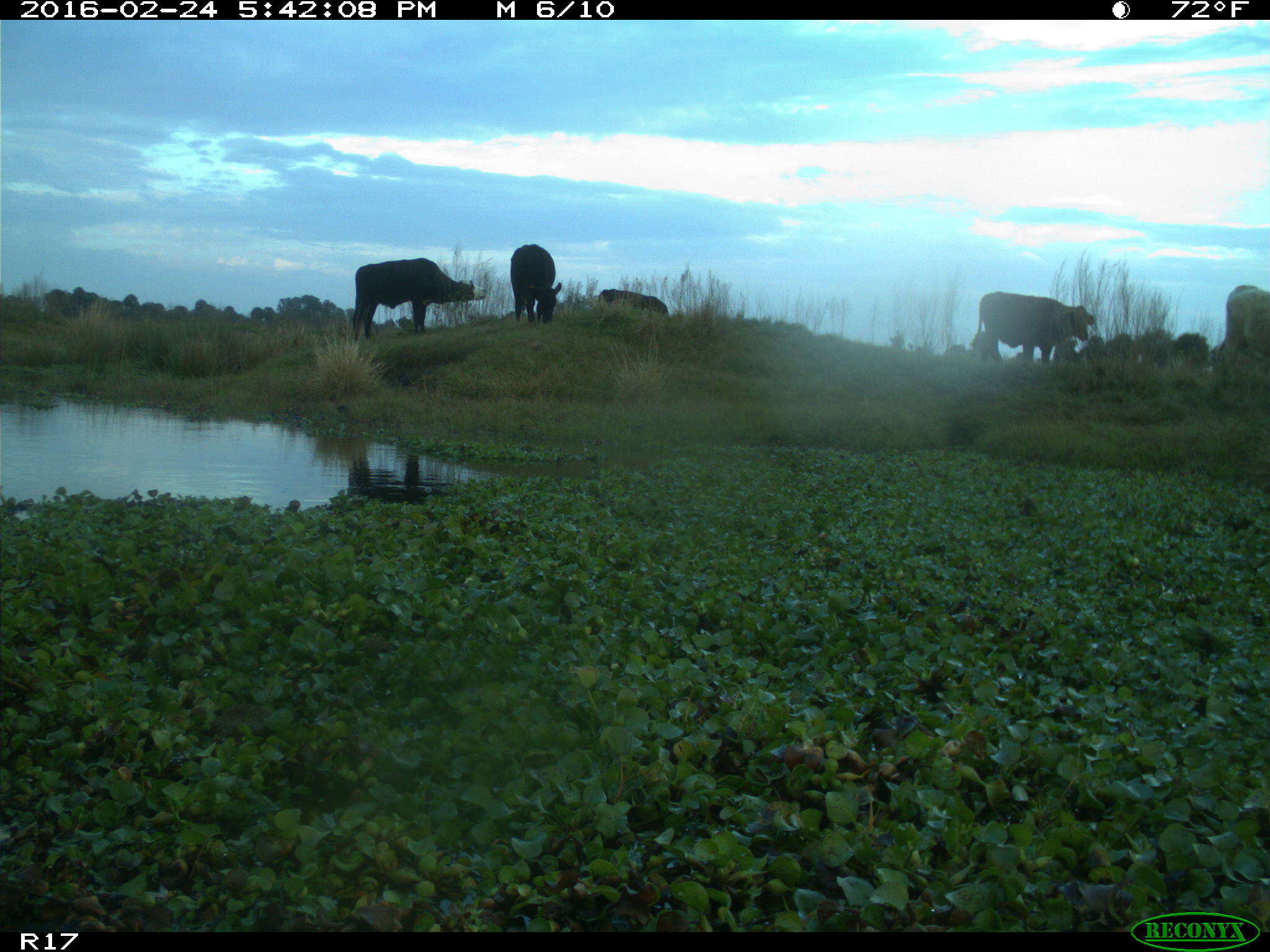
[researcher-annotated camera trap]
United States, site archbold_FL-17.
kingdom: Animalia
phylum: Chordata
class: Mammalia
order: Artiodactyla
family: Bovidae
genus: Bos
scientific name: Bos taurus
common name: domestic cow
Bos taurus (domestic cow).